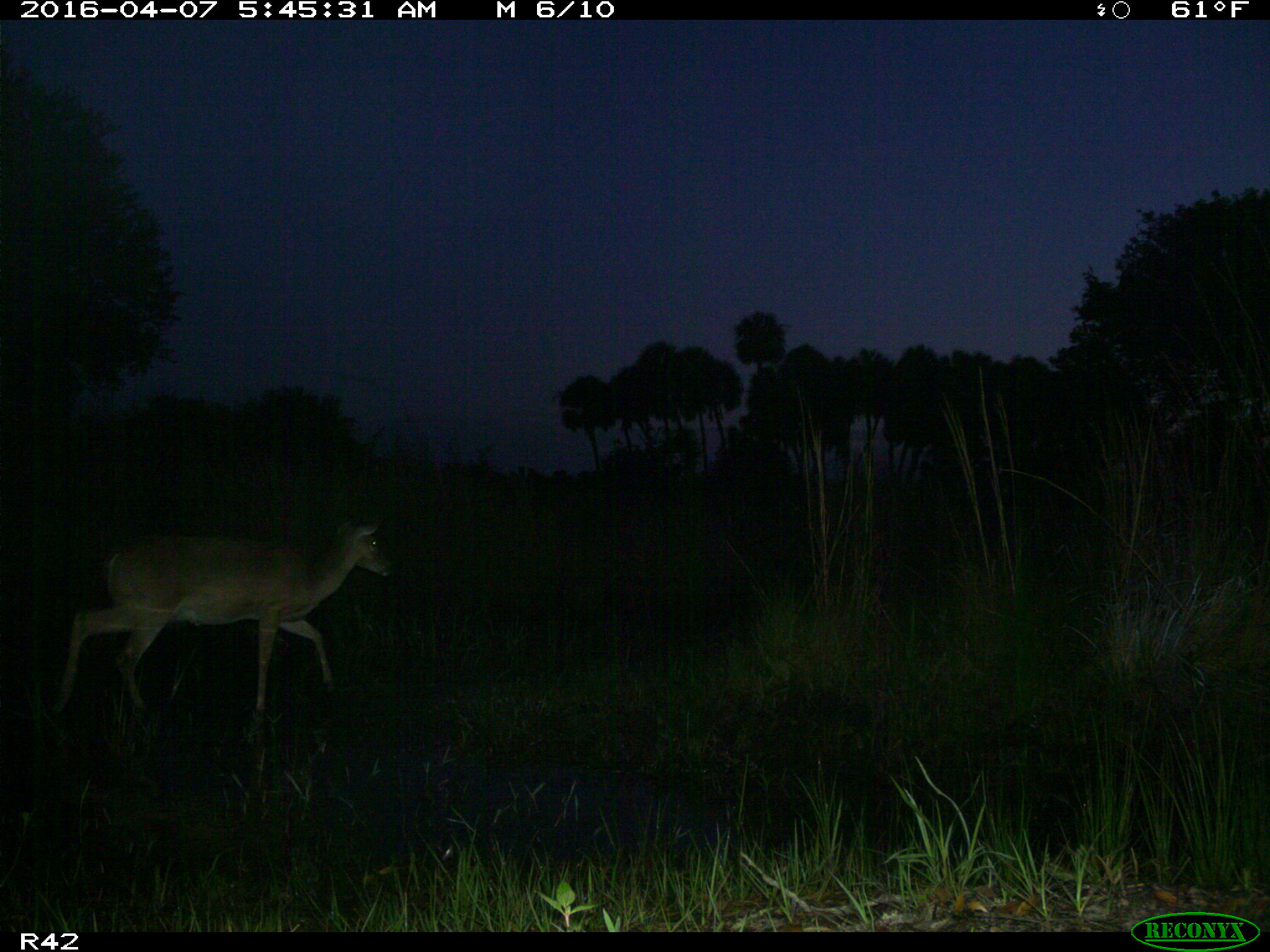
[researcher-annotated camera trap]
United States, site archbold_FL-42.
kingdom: Animalia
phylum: Chordata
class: Mammalia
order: Artiodactyla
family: Cervidae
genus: Odocoileus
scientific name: Odocoileus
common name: deer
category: unidentified deer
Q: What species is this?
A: Unidentified deer (deer) (Odocoileus).